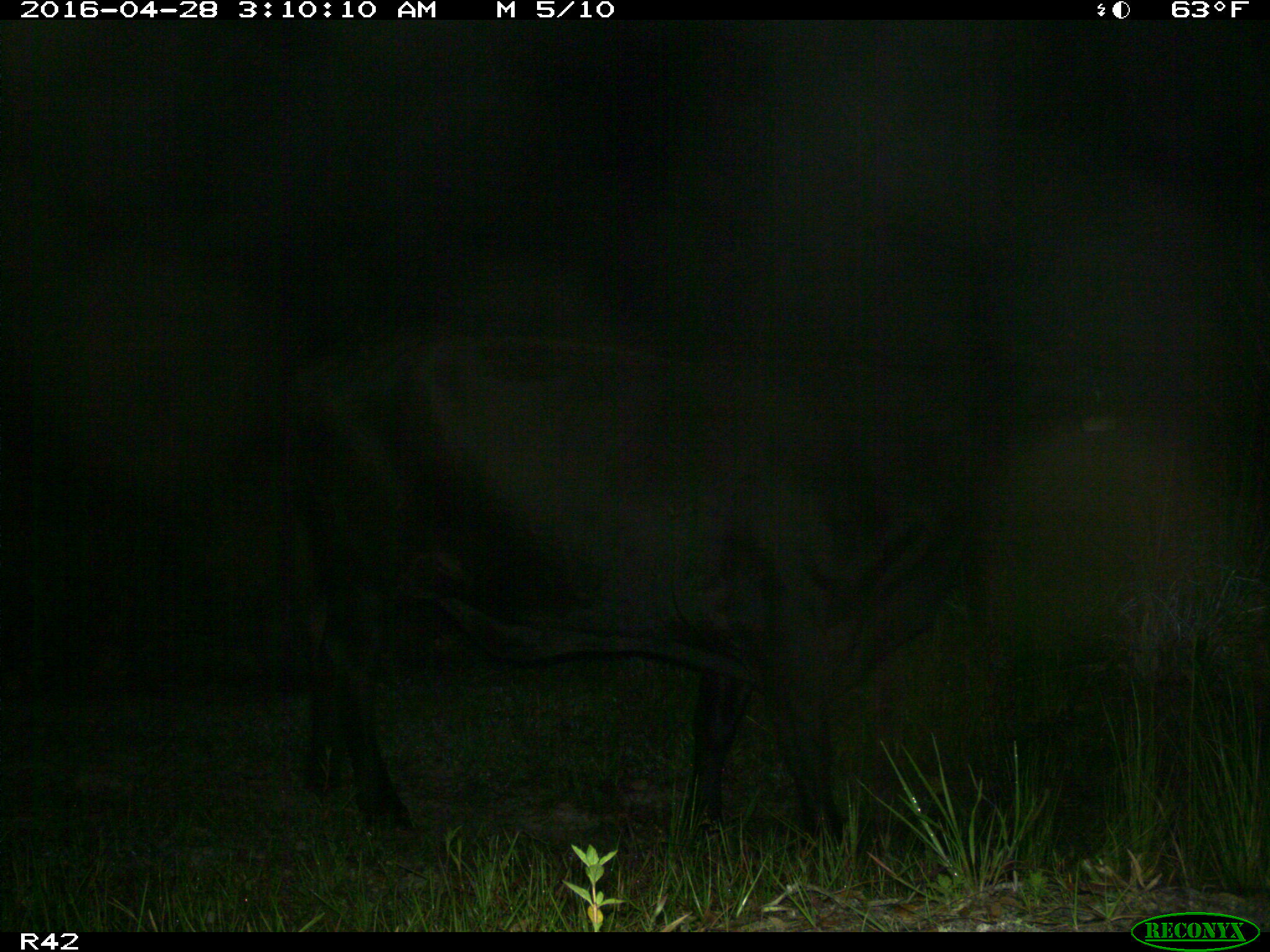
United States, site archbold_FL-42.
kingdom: Animalia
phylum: Chordata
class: Mammalia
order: Artiodactyla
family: Bovidae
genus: Bos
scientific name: Bos taurus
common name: domestic cow